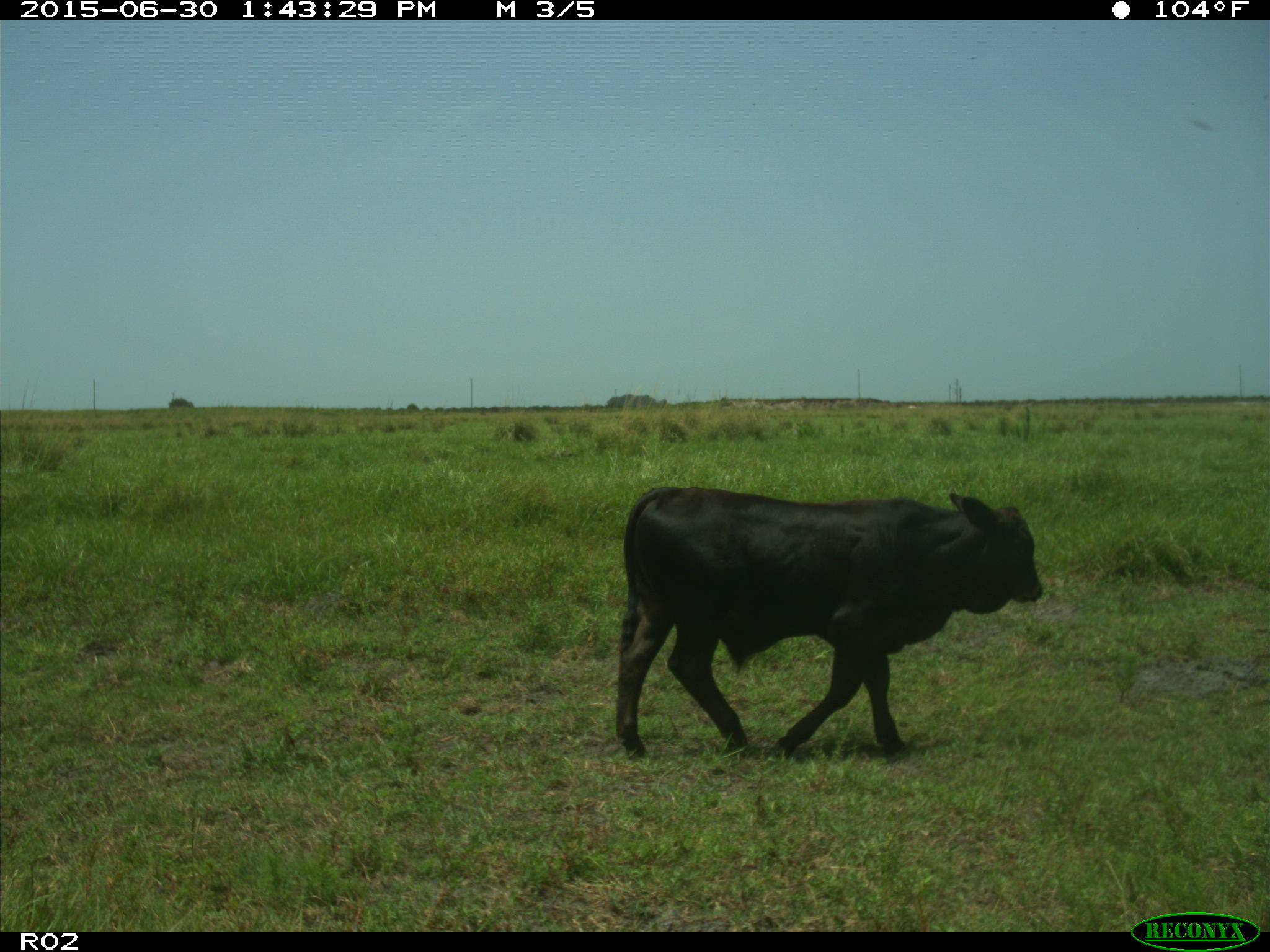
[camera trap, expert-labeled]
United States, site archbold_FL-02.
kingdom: Animalia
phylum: Chordata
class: Mammalia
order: Artiodactyla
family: Bovidae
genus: Bos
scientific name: Bos taurus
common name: domestic cow